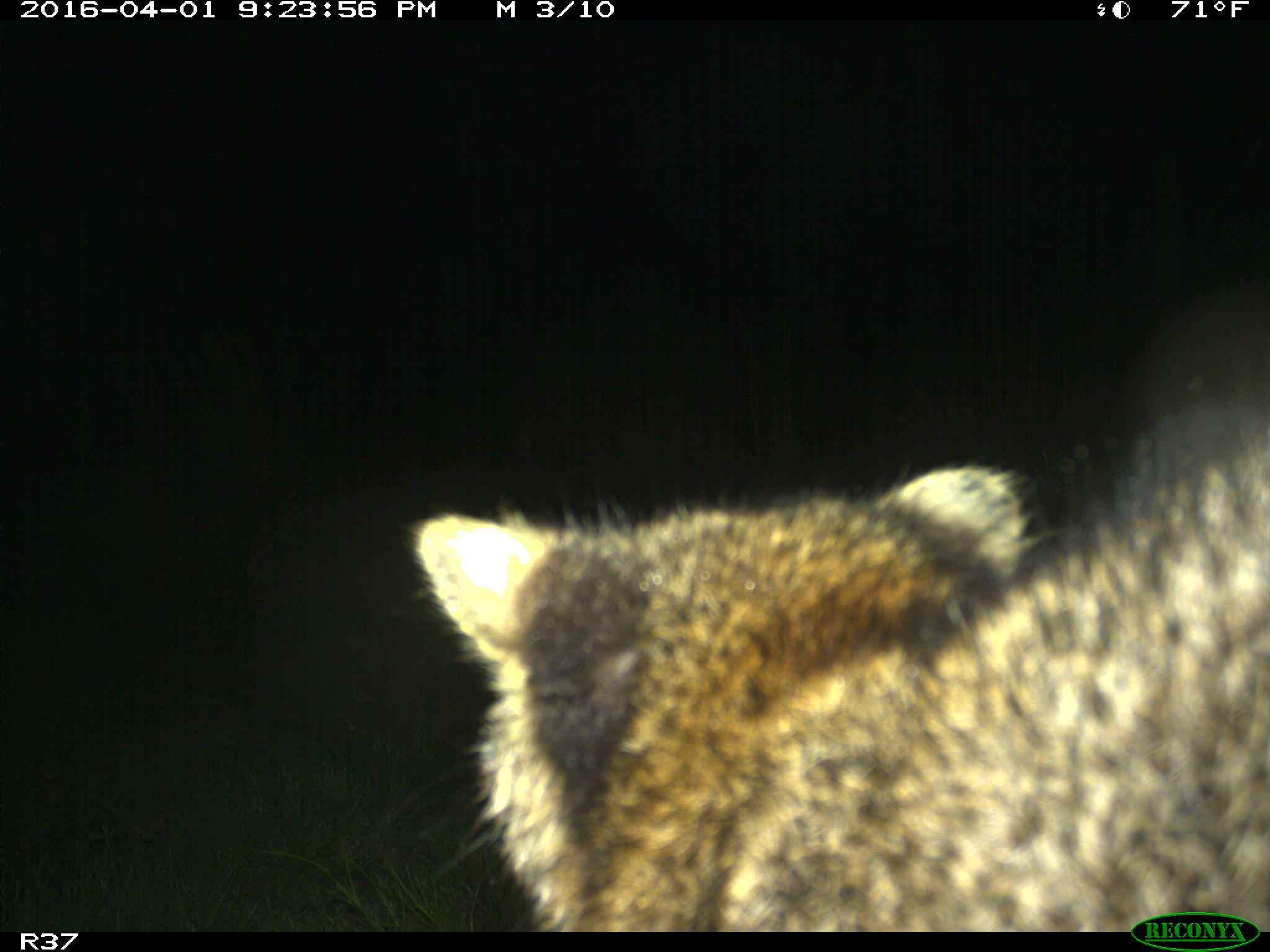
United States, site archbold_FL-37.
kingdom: Animalia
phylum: Chordata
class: Mammalia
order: Carnivora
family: Procyonidae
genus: Procyon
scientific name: Procyon lotor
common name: common raccoon